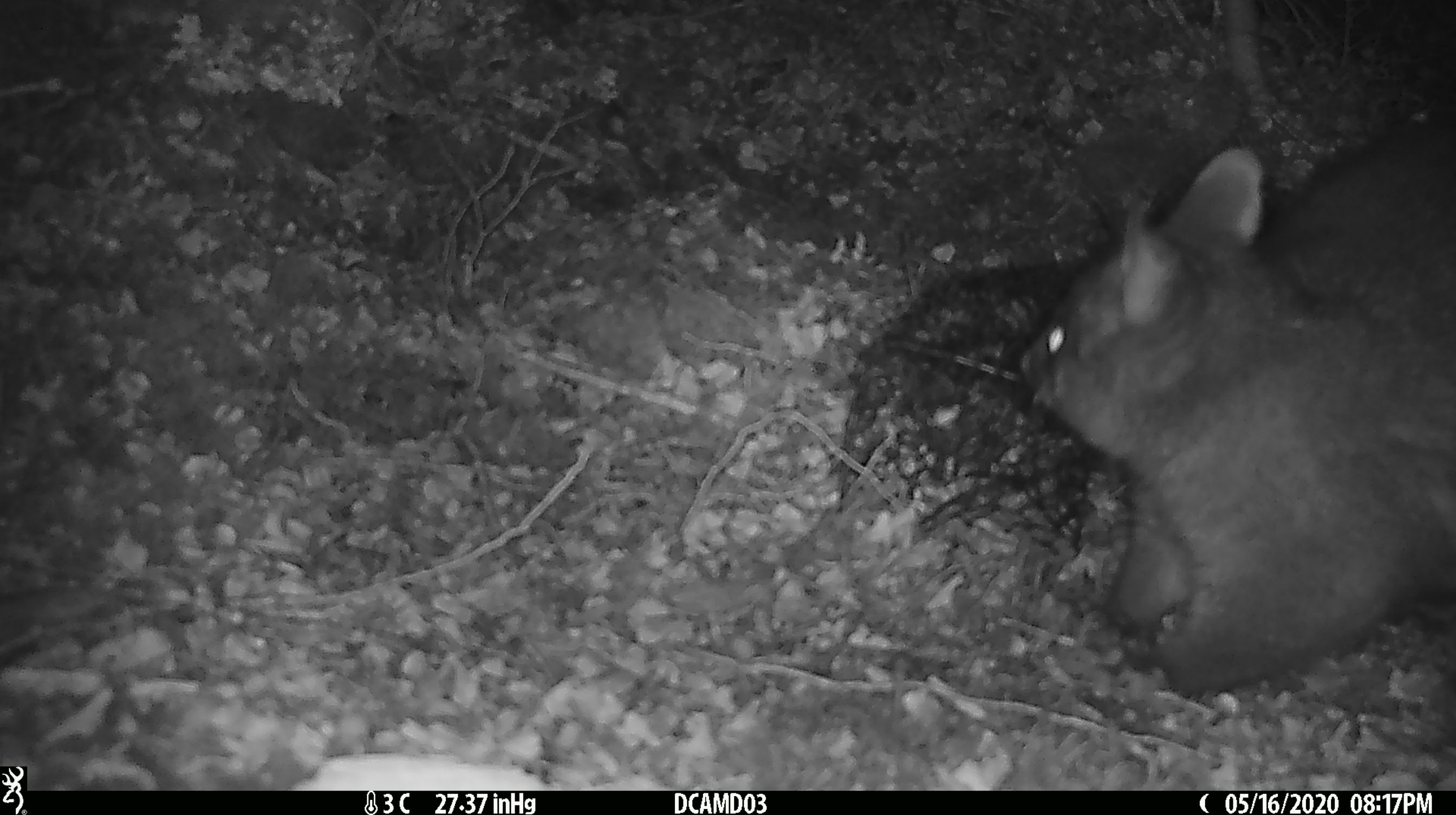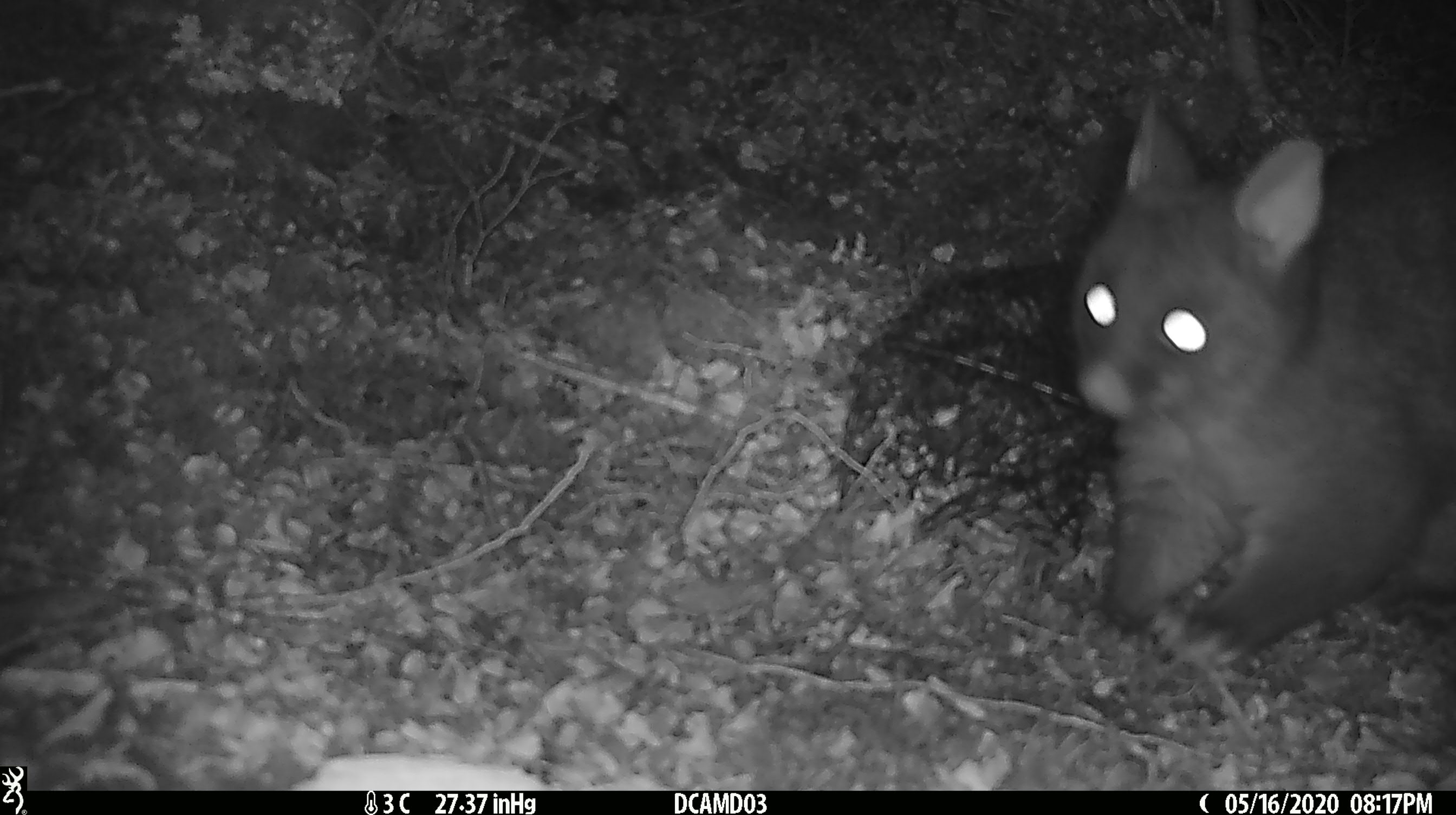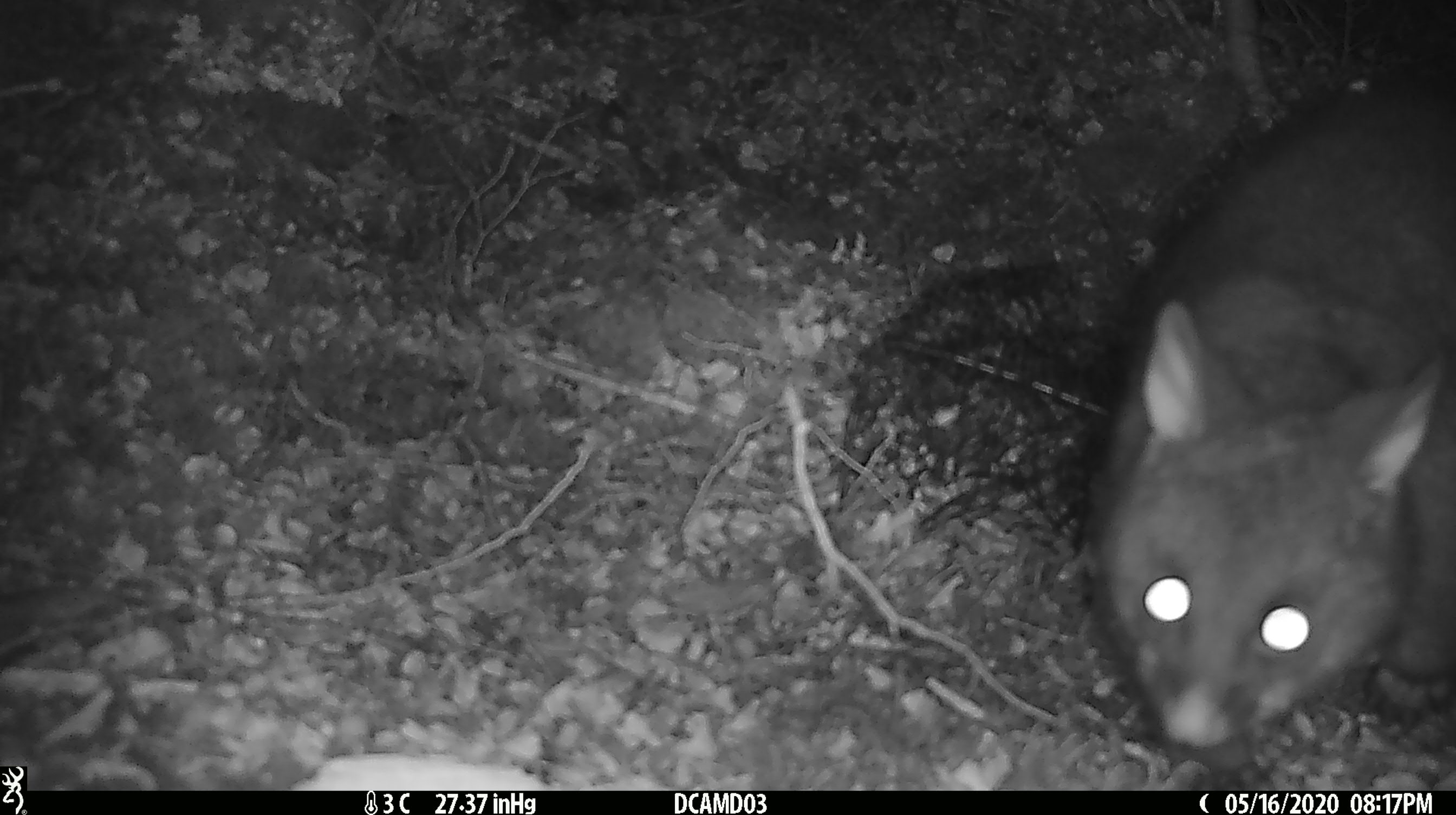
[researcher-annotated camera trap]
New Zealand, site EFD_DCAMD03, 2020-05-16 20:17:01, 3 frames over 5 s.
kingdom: Animalia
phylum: Chordata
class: Mammalia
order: Diprotodontia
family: Phalangeridae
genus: Trichosurus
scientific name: Trichosurus vulpecula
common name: common brushtail possum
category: possum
Possum (common brushtail possum) (Trichosurus vulpecula).